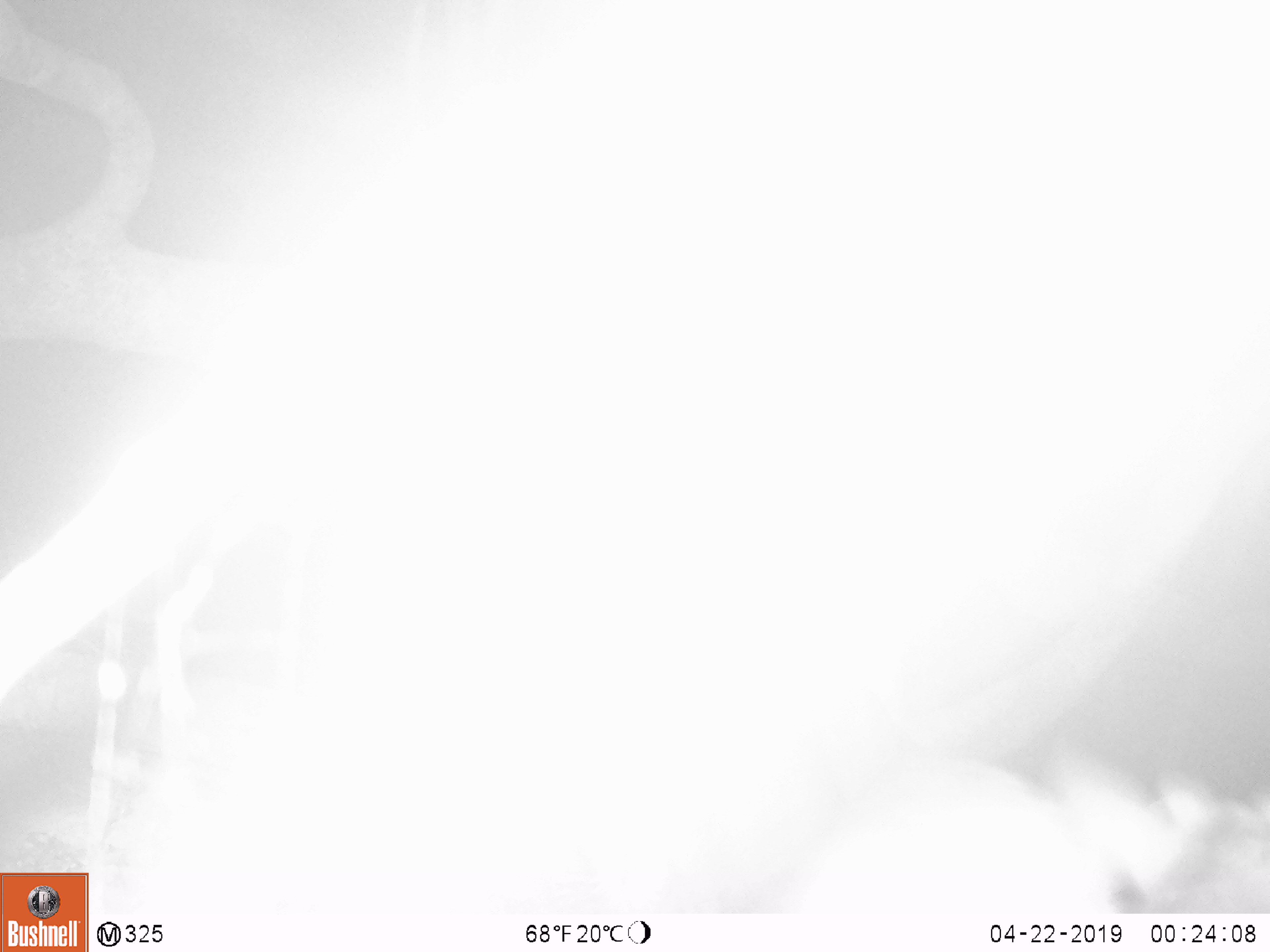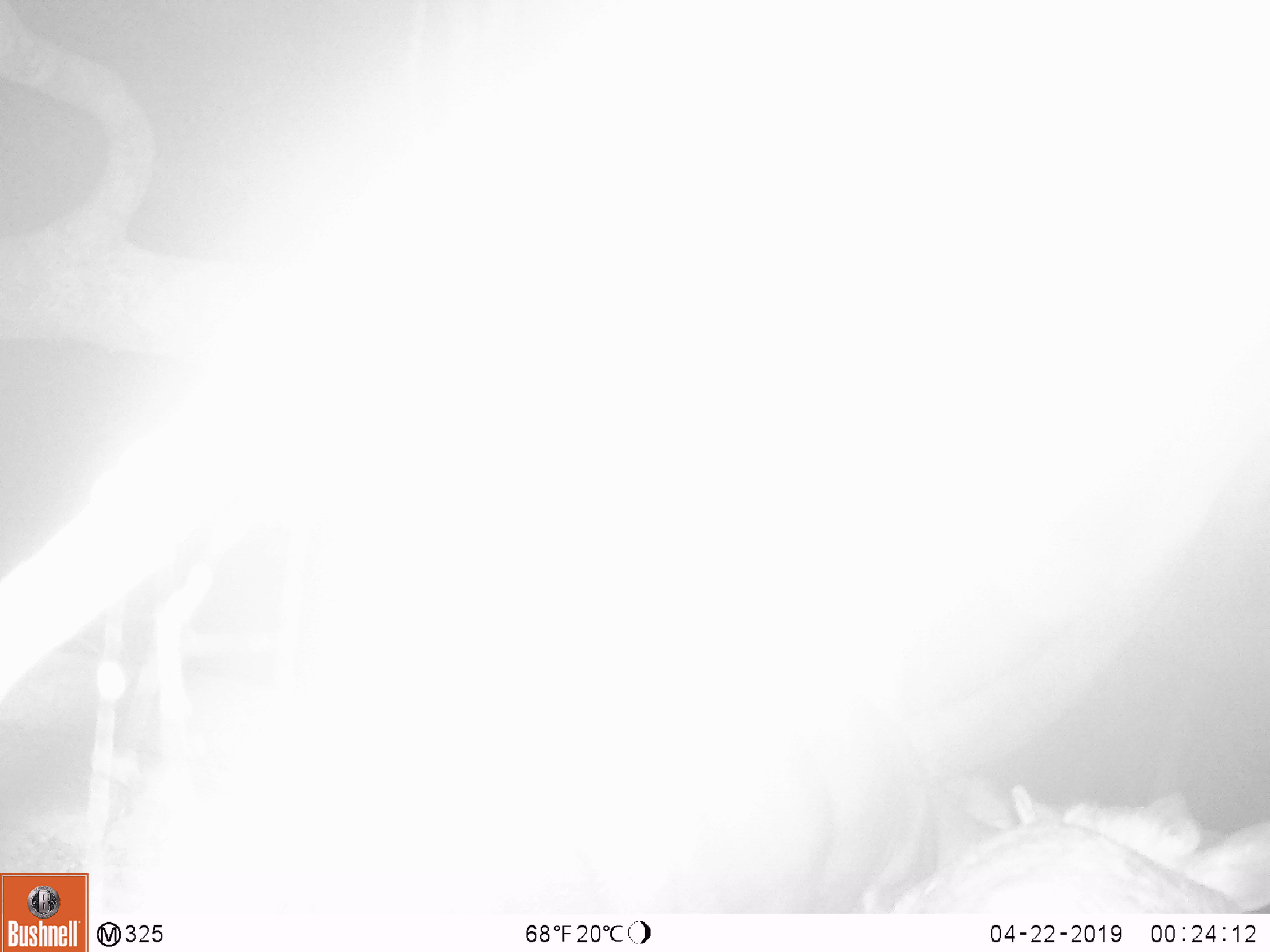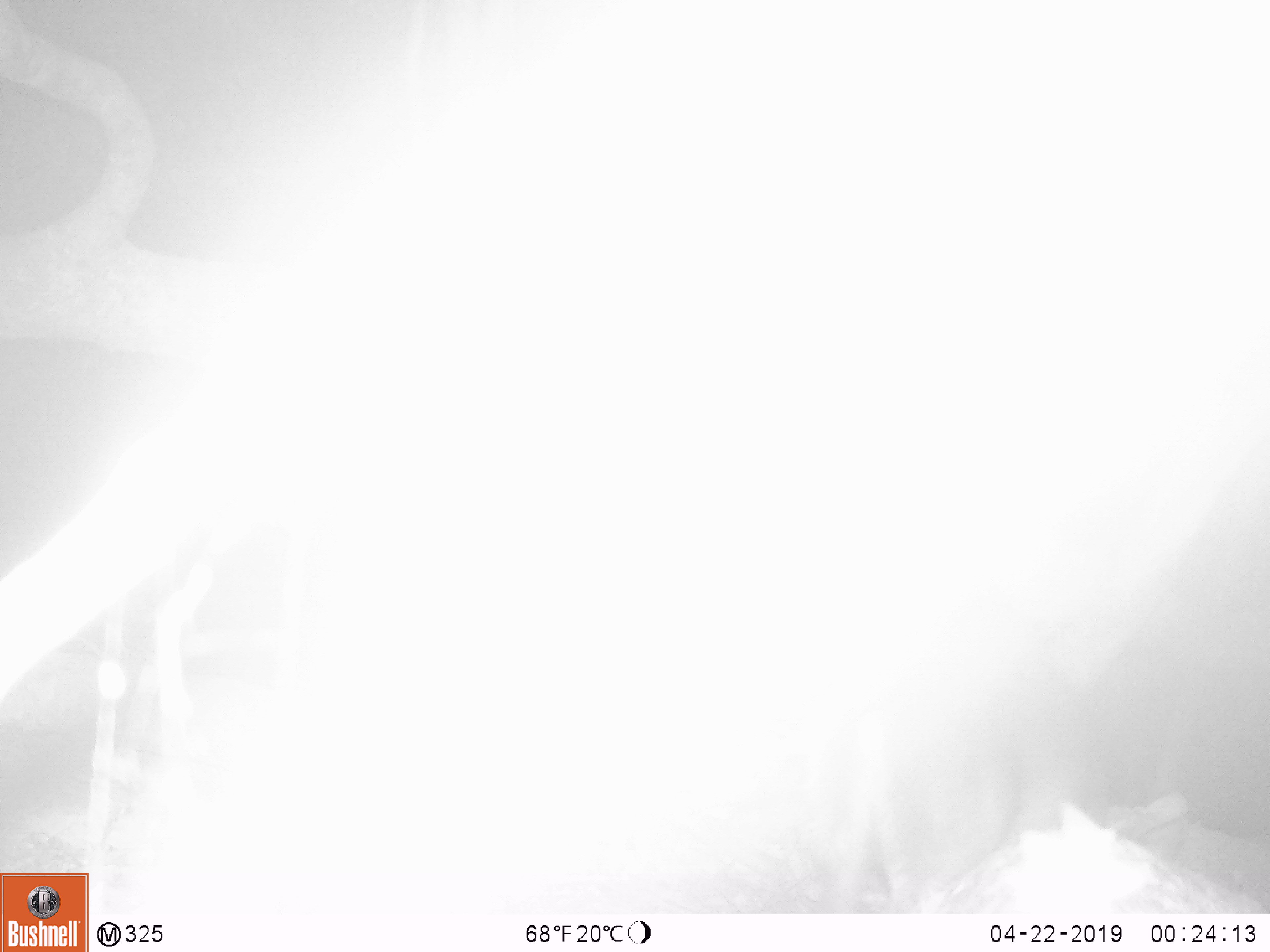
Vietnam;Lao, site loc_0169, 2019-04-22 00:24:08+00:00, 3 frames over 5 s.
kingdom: Animalia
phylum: Chordata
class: Mammalia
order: Artiodactyla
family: Cervidae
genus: Muntiacus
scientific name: Muntiacus rooseveltorum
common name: roosevelt's muntjac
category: roosevelts muntjac group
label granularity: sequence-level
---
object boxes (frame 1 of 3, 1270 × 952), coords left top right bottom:
roosevelts muntjac group: 783 748 1270 914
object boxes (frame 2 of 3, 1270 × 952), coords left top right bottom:
roosevelts muntjac group: 889 772 1270 915; 703 683 940 912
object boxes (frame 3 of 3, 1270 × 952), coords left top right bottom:
roosevelts muntjac group: 805 565 1099 915; 880 789 1270 915